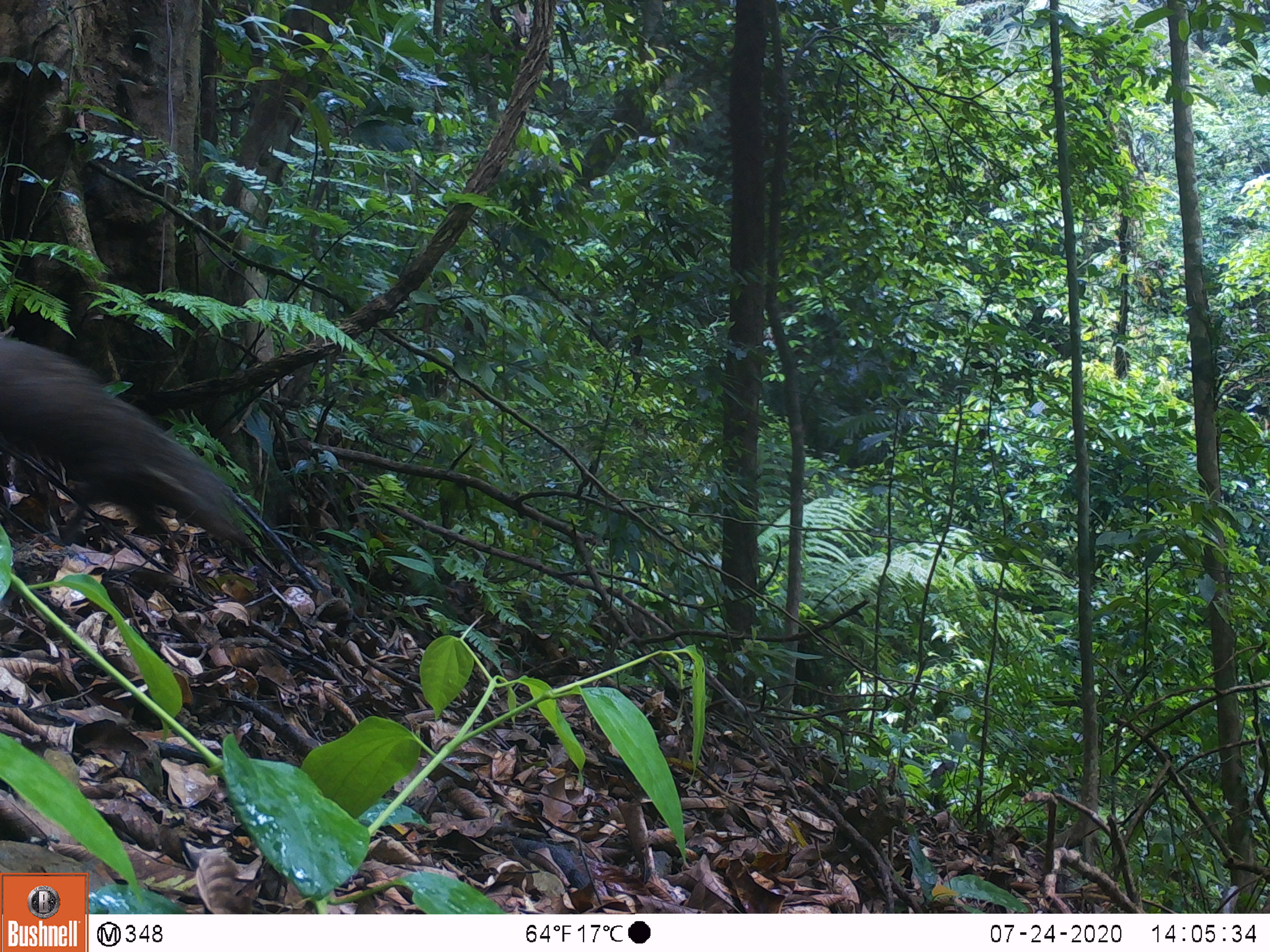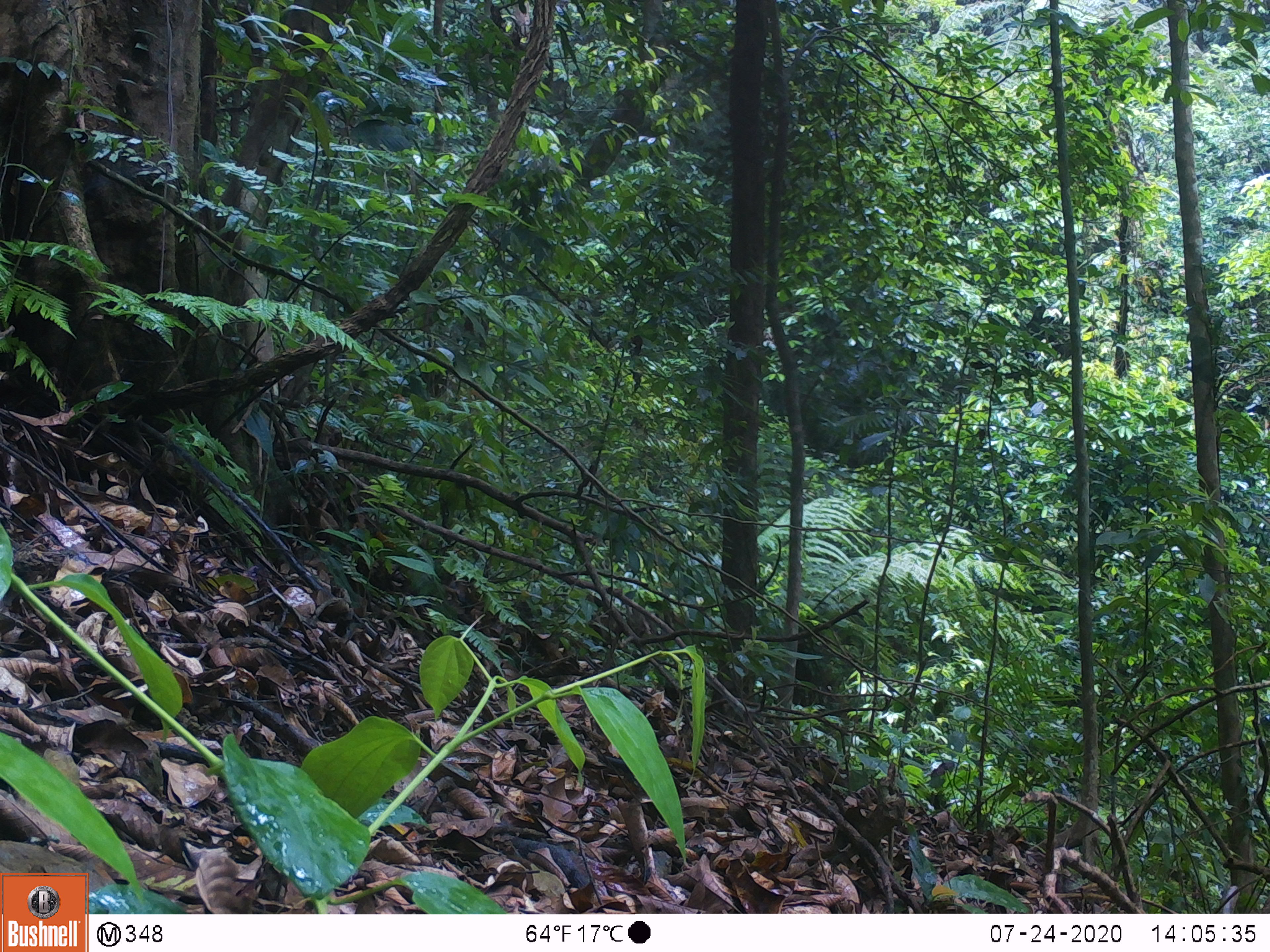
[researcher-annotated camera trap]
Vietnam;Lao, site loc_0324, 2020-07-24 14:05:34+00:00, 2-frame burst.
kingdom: Animalia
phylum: Chordata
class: Mammalia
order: Carnivora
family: Herpestidae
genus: Urva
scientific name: Urva urva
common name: crab-eating mongoose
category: crab eating mongoose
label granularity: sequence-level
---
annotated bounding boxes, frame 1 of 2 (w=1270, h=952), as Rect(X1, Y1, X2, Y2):
crab eating mongoose: Rect(0, 333, 260, 556)